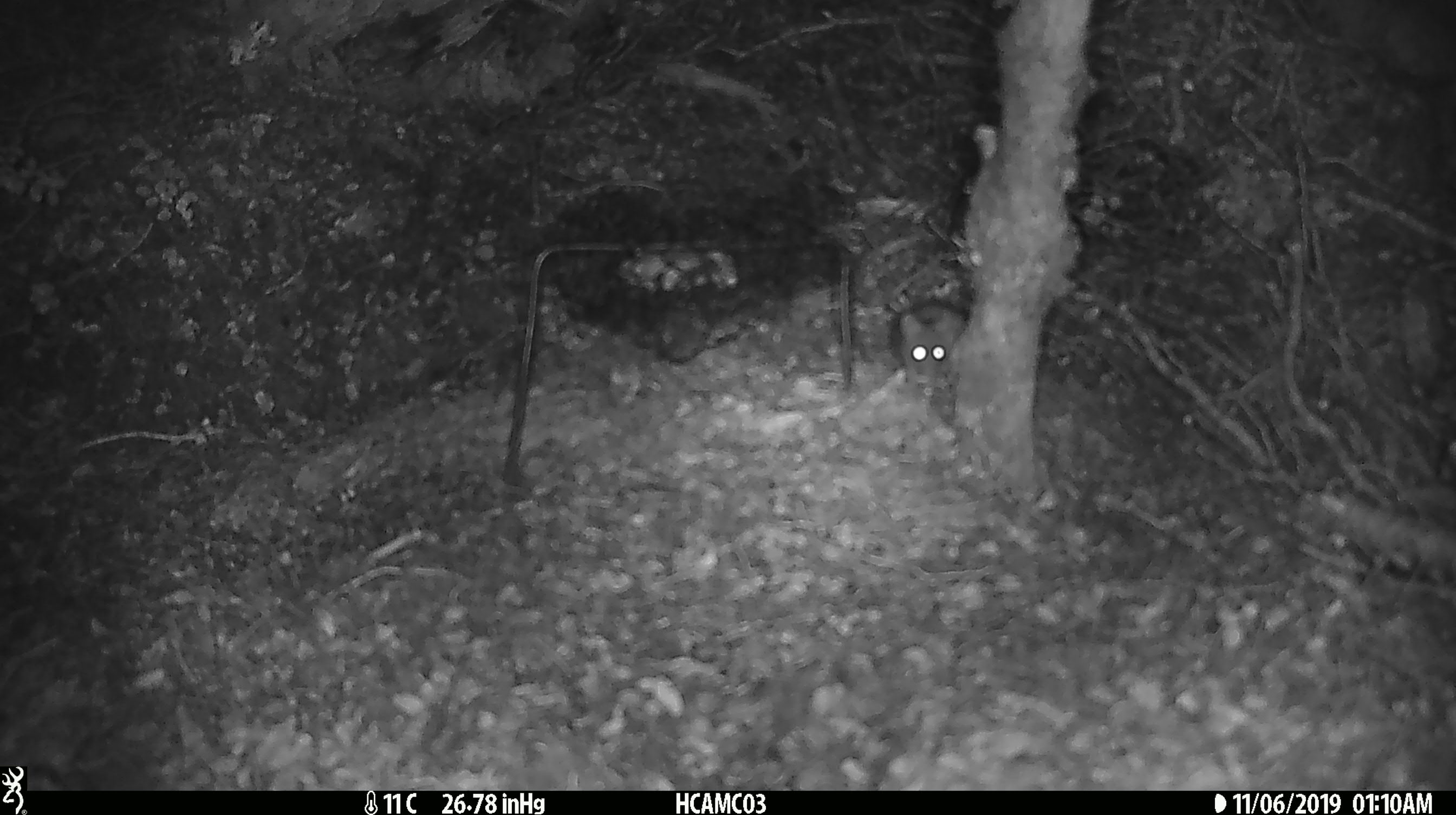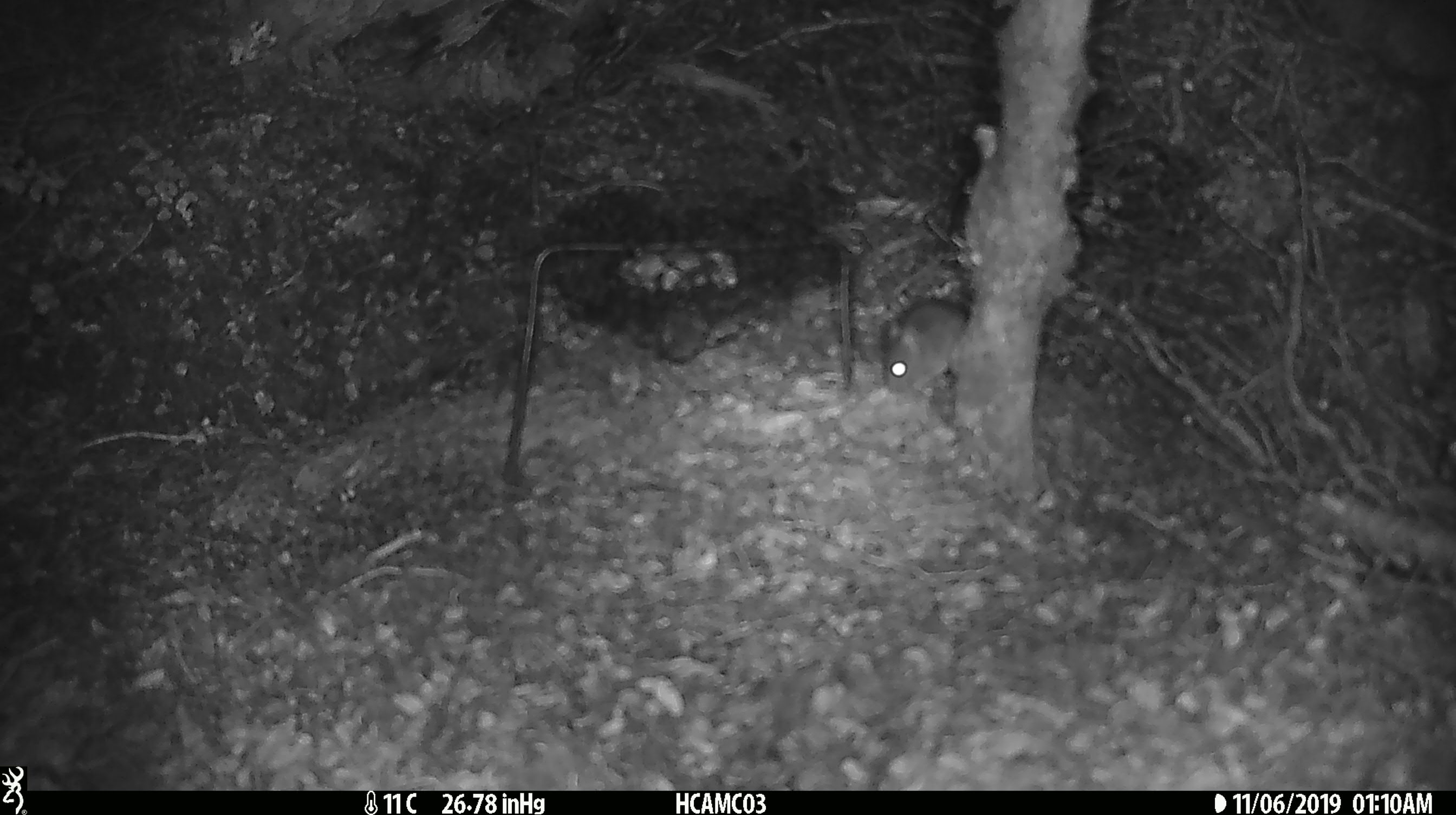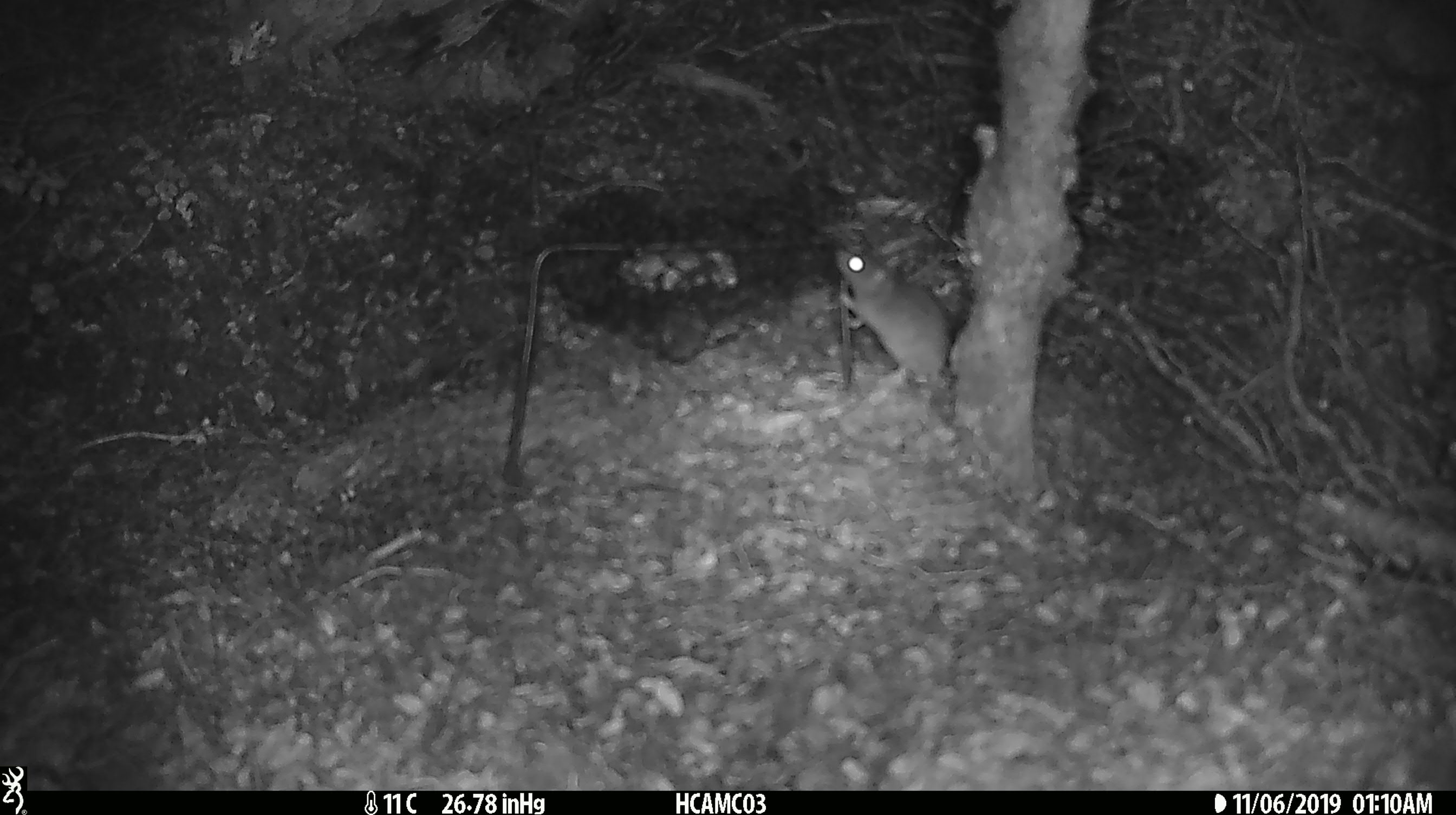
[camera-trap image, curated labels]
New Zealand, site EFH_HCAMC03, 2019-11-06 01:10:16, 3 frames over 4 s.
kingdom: Animalia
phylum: Chordata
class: Mammalia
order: Rodentia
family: Muridae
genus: Mus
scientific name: Mus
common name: mouse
Mouse (Mus).